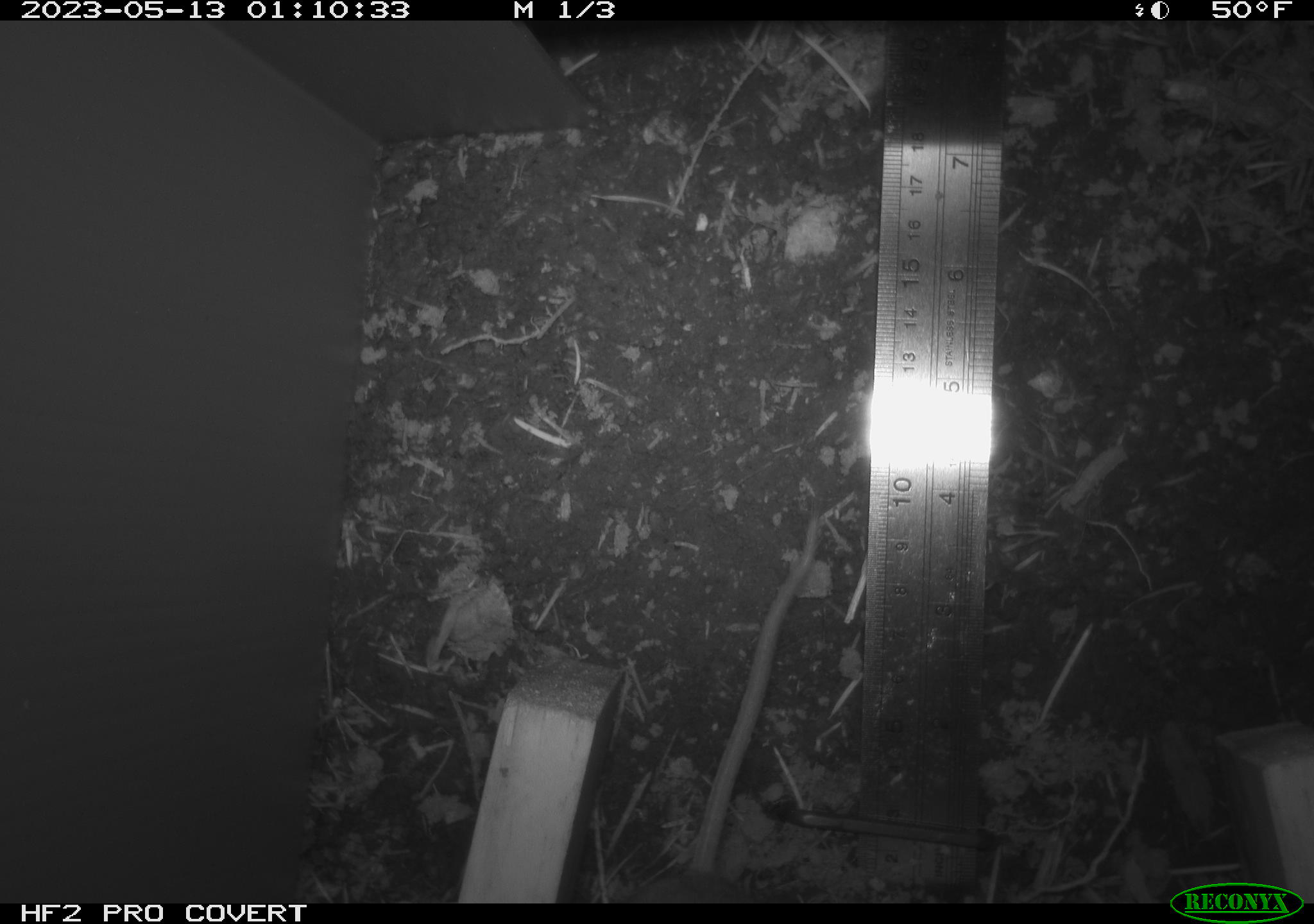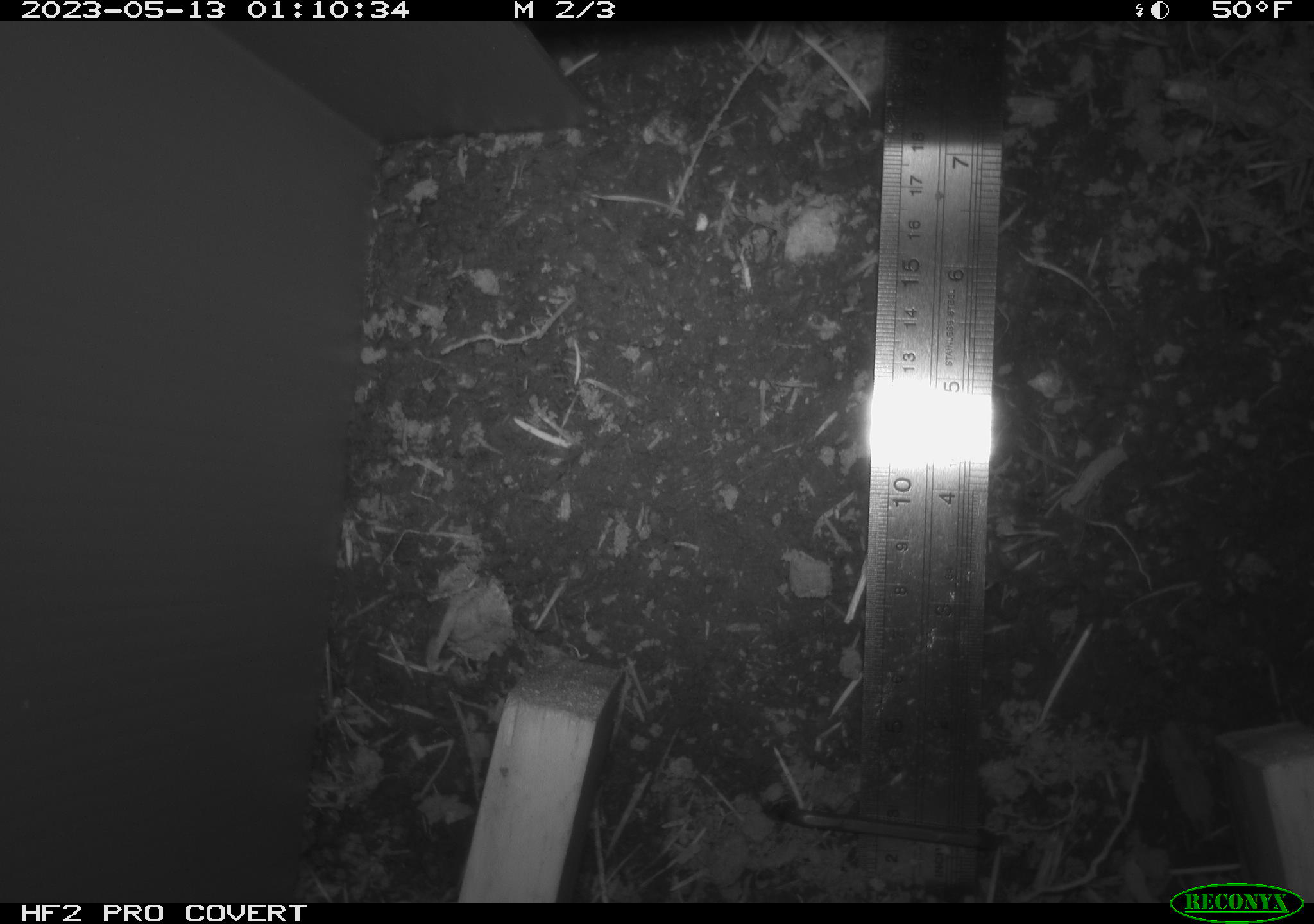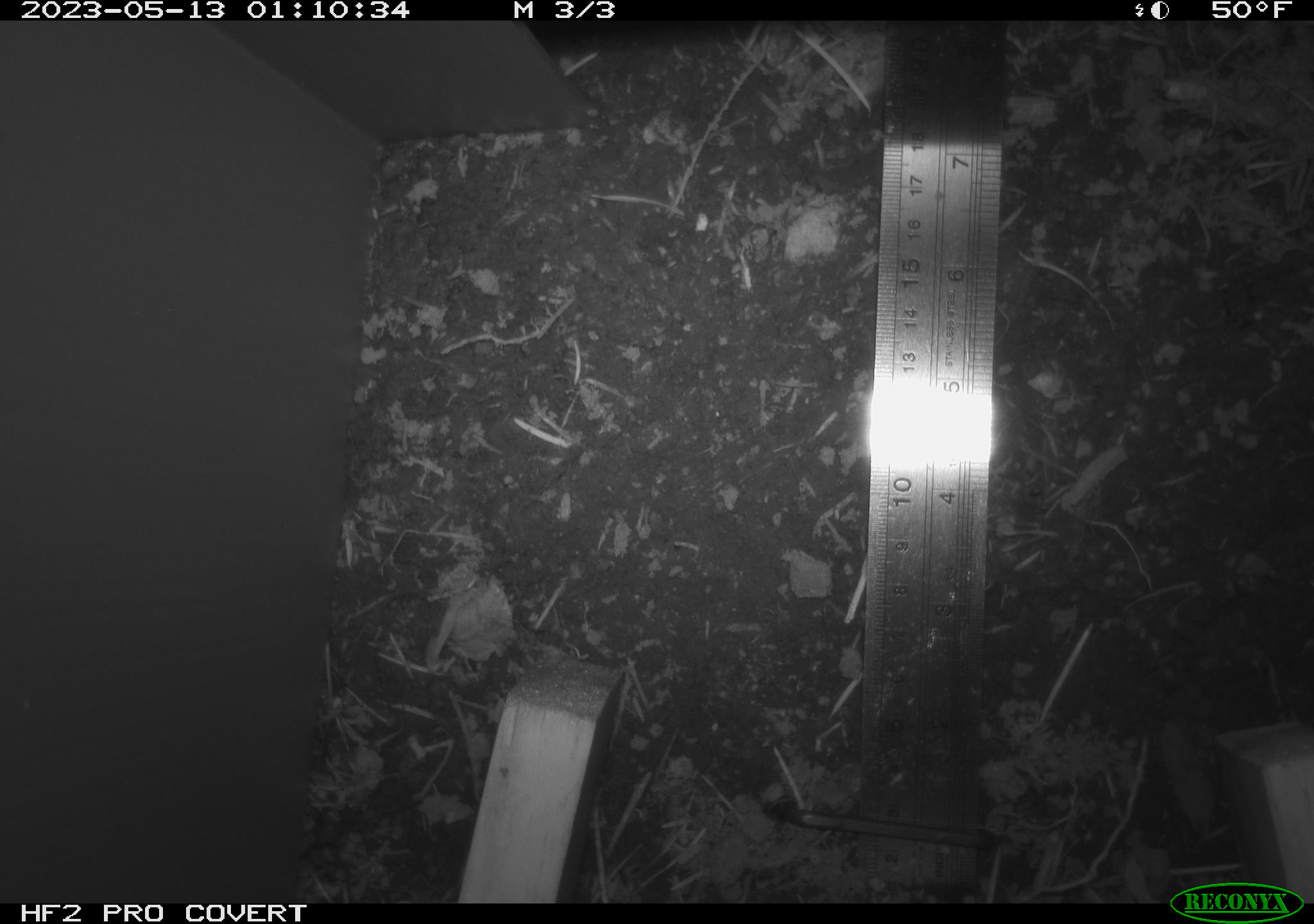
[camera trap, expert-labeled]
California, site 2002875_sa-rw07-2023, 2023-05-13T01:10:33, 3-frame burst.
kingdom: Animalia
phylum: Chordata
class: Mammalia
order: Rodentia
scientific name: Rodentia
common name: mouse species